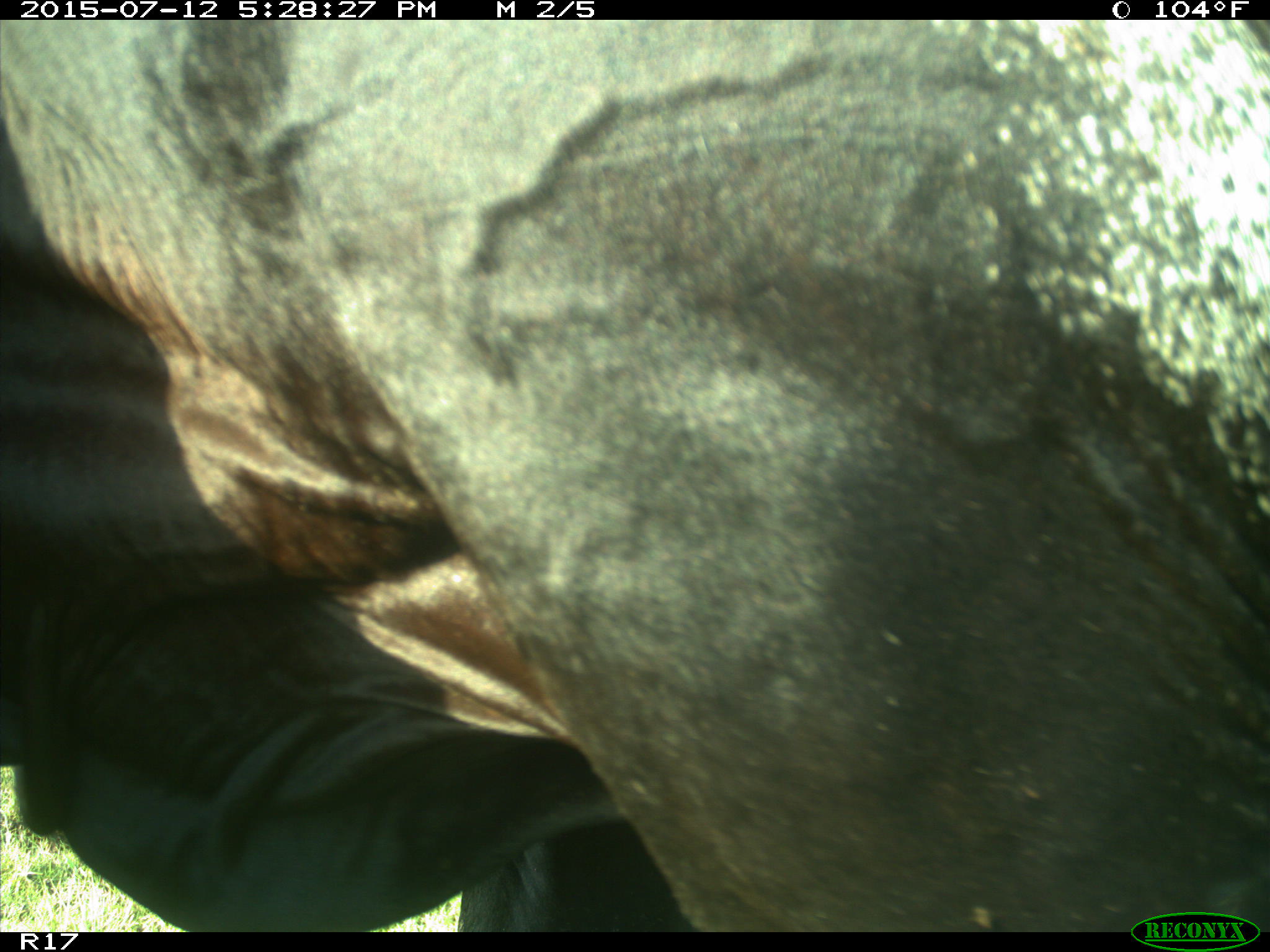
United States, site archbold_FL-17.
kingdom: Animalia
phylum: Chordata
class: Mammalia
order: Artiodactyla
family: Bovidae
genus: Bos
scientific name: Bos taurus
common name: domestic cow